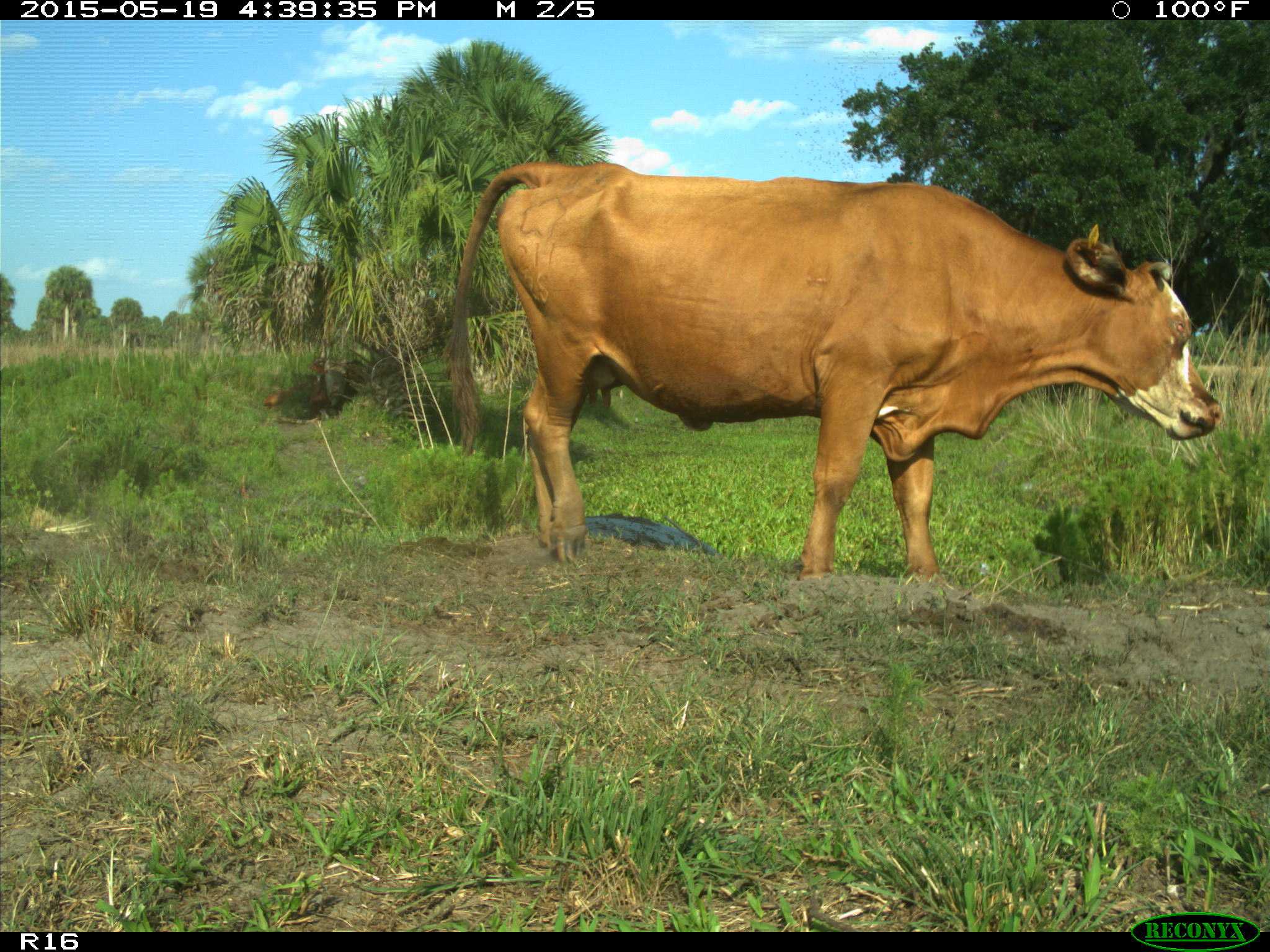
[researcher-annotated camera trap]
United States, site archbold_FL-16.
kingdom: Animalia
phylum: Chordata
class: Mammalia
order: Artiodactyla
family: Bovidae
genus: Bos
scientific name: Bos taurus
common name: domestic cow